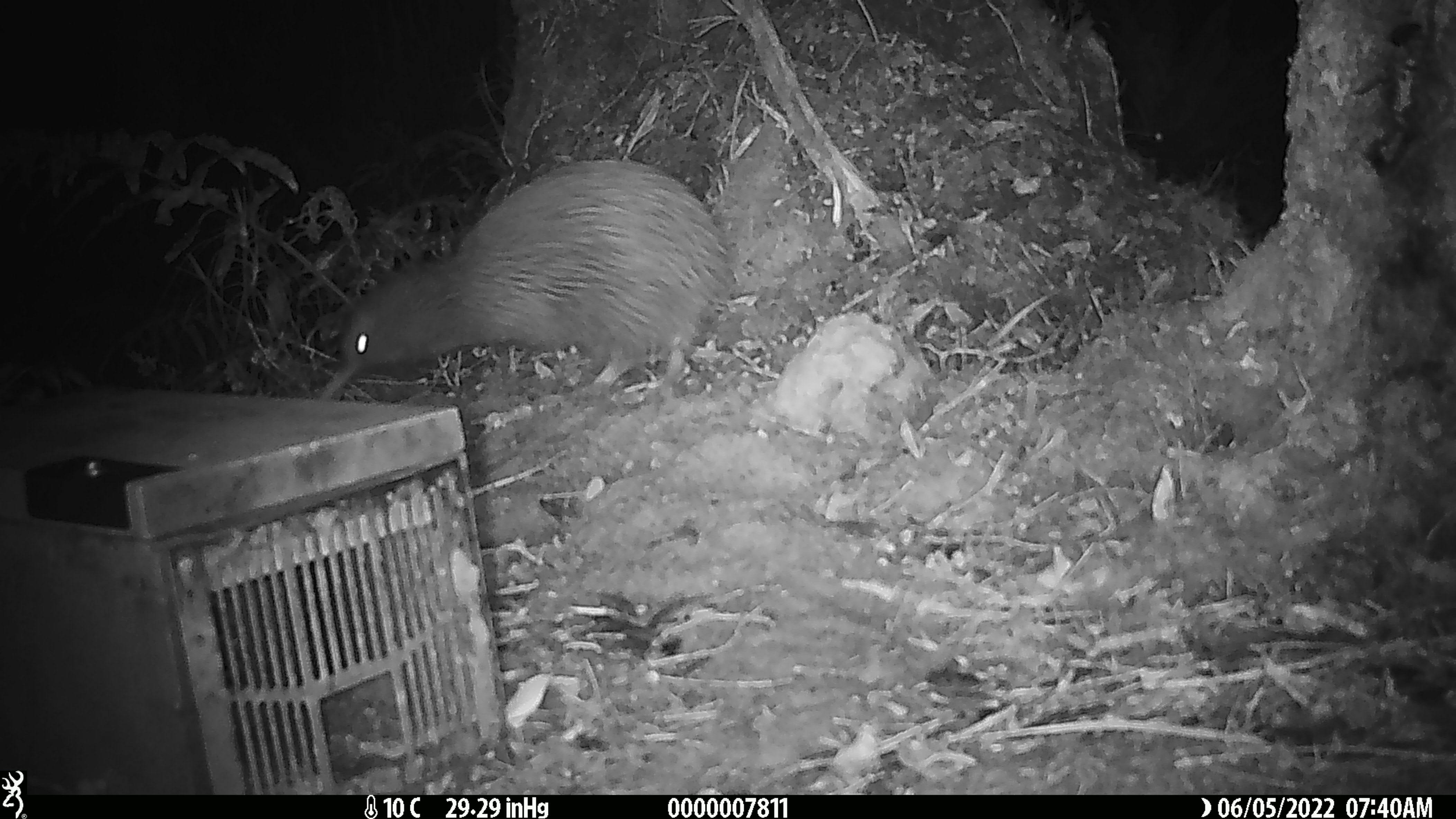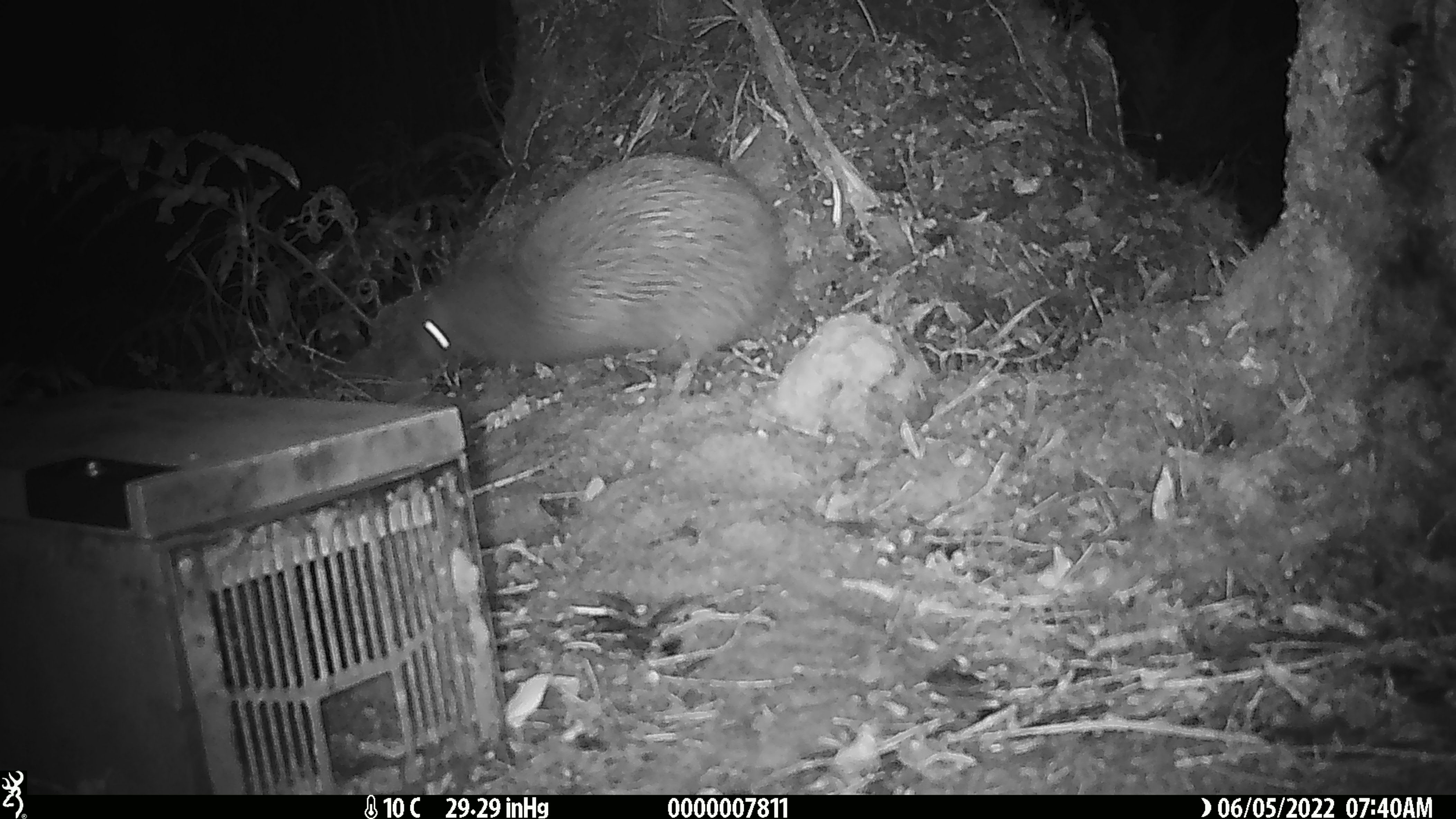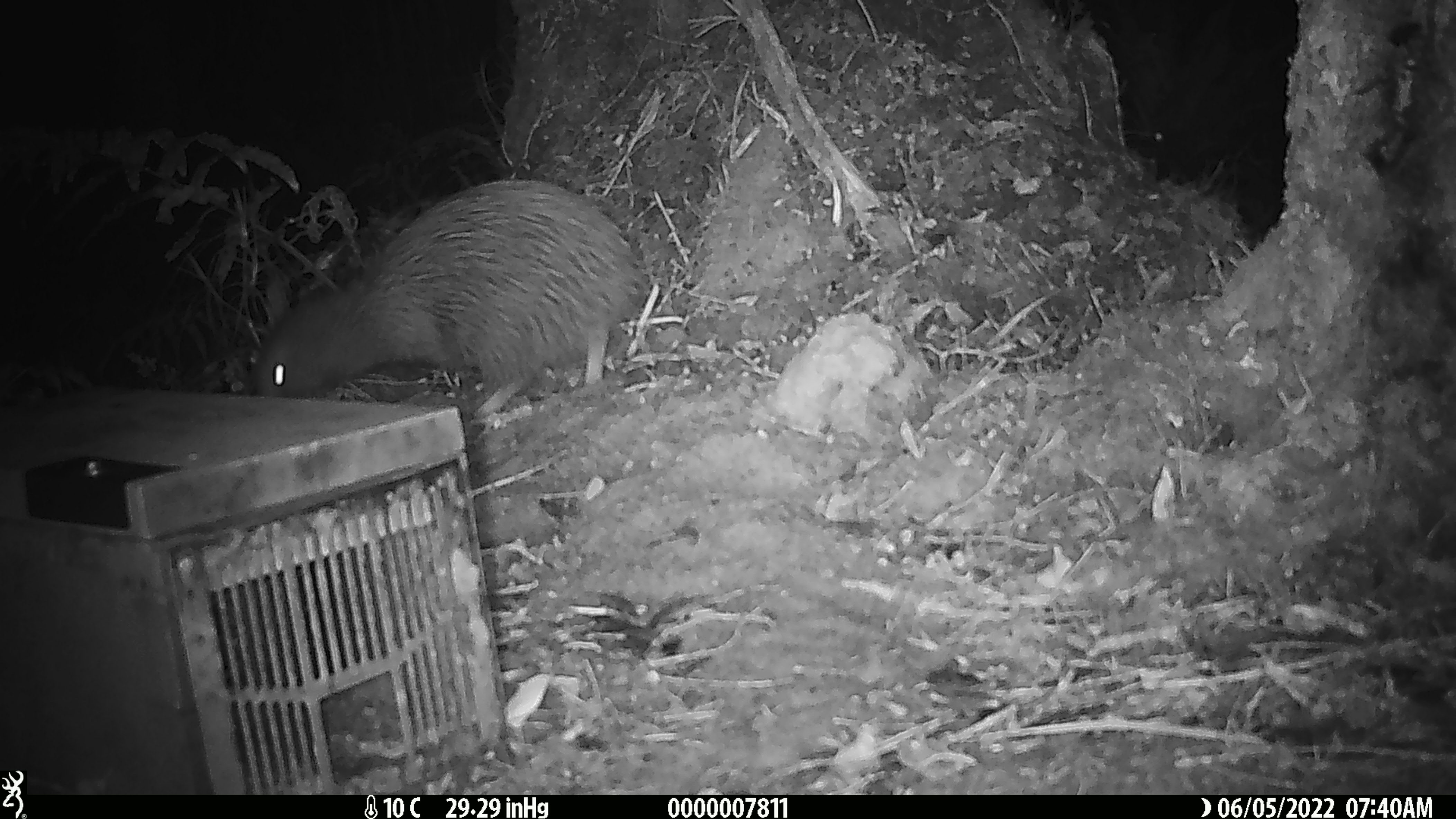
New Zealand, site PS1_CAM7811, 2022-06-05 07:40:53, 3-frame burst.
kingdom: Animalia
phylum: Chordata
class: Aves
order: Apterygiformes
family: Apterygidae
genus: Apteryx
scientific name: Apteryx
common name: kiwi